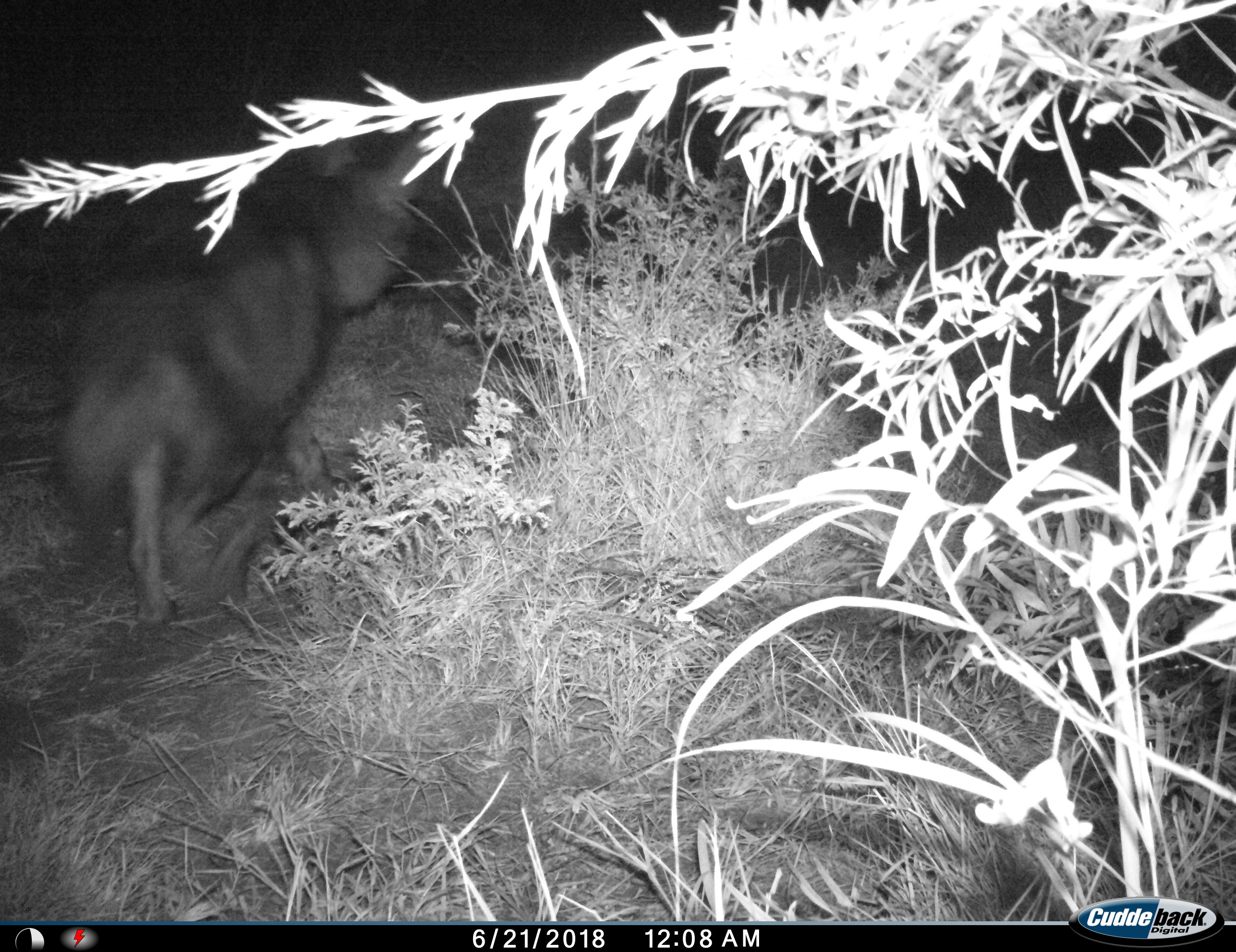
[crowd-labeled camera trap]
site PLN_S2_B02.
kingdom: Animalia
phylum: Chordata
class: Mammalia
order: Carnivora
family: Hyaenidae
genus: Parahyaena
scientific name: Parahyaena brunnea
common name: brown hyena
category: hyenabrown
Hyenabrown (brown hyena) (Parahyaena brunnea), count 1. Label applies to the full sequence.